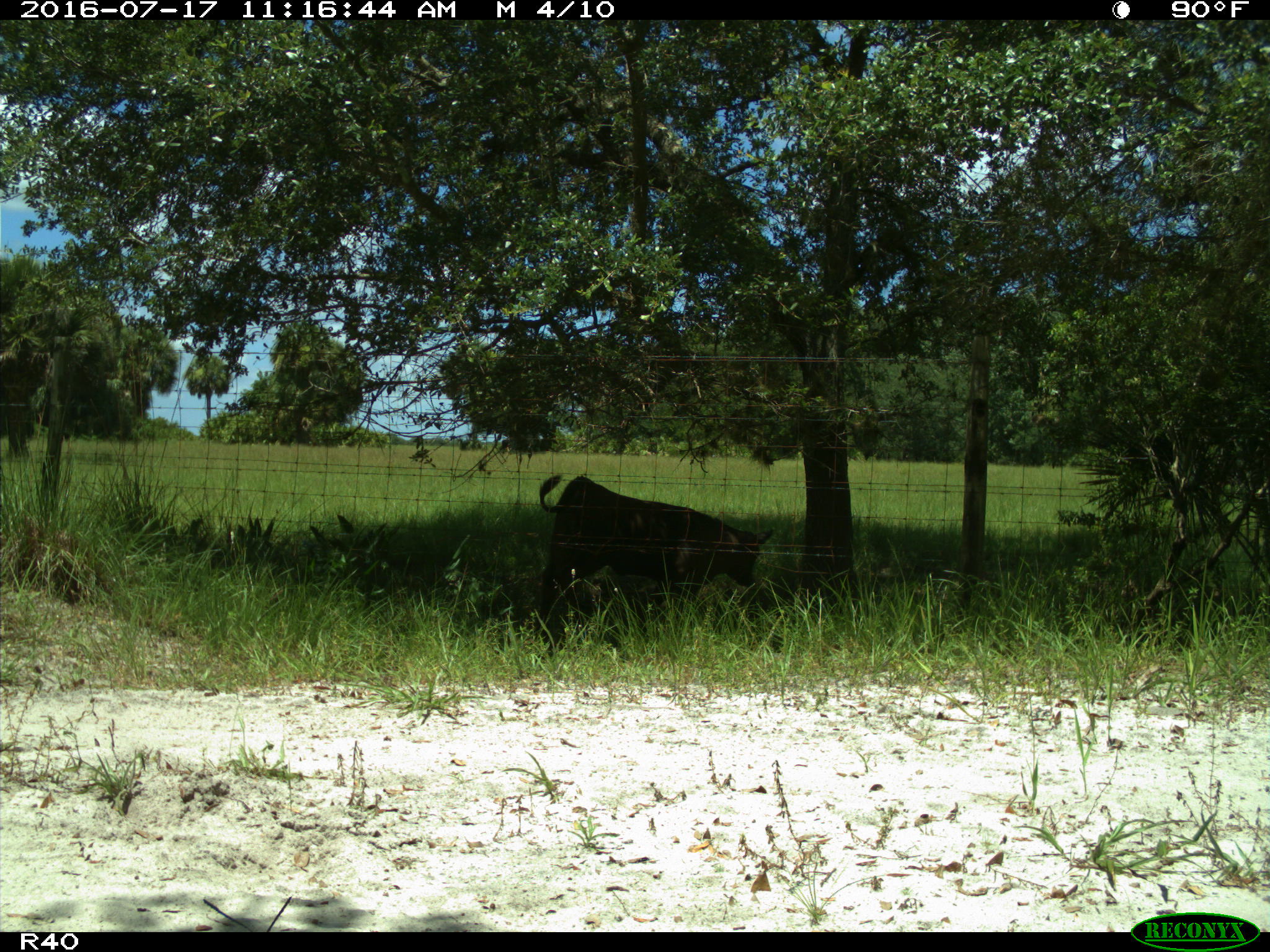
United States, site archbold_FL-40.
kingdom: Animalia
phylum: Chordata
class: Mammalia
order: Artiodactyla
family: Bovidae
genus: Bos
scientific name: Bos taurus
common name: domestic cow